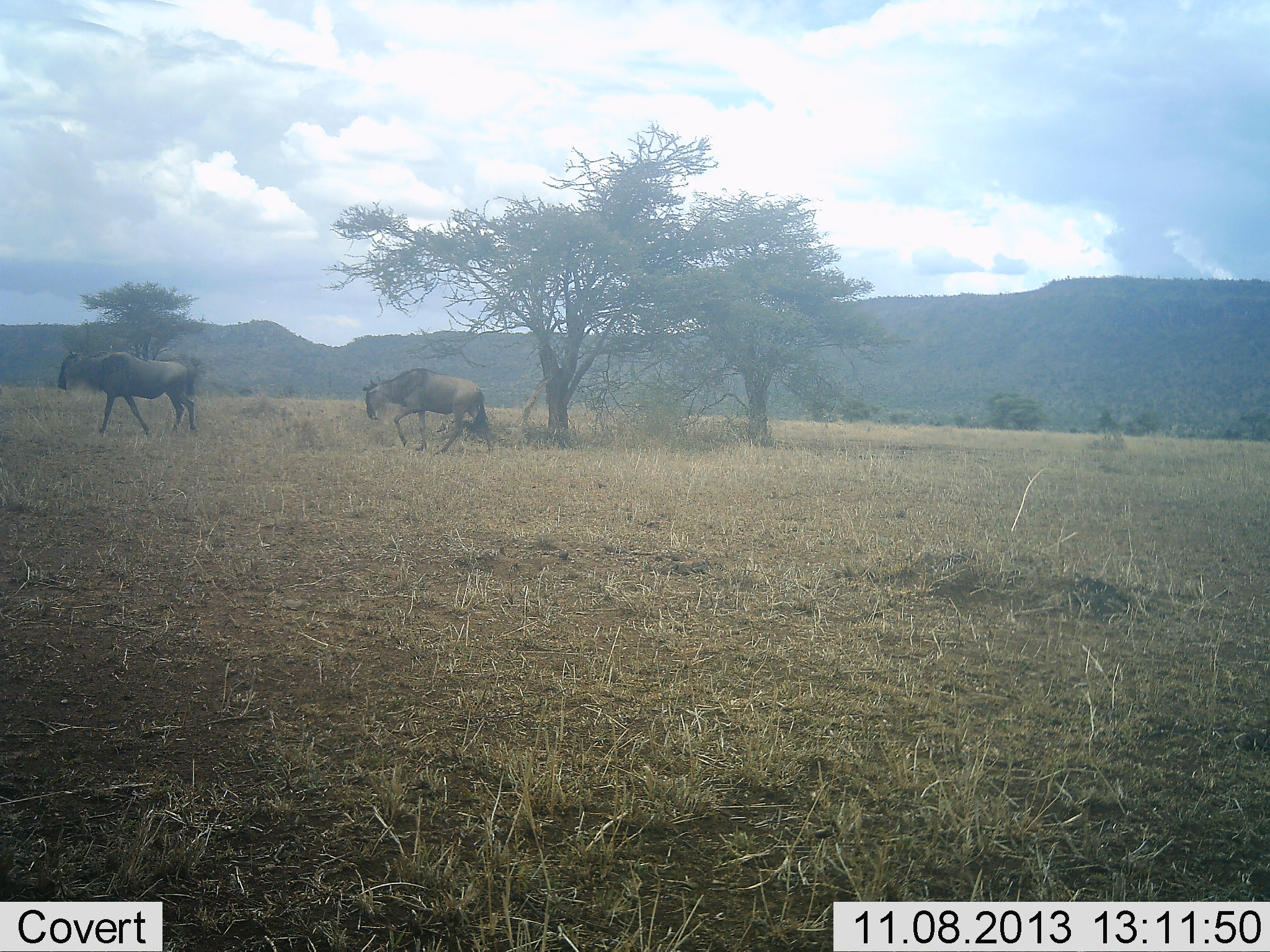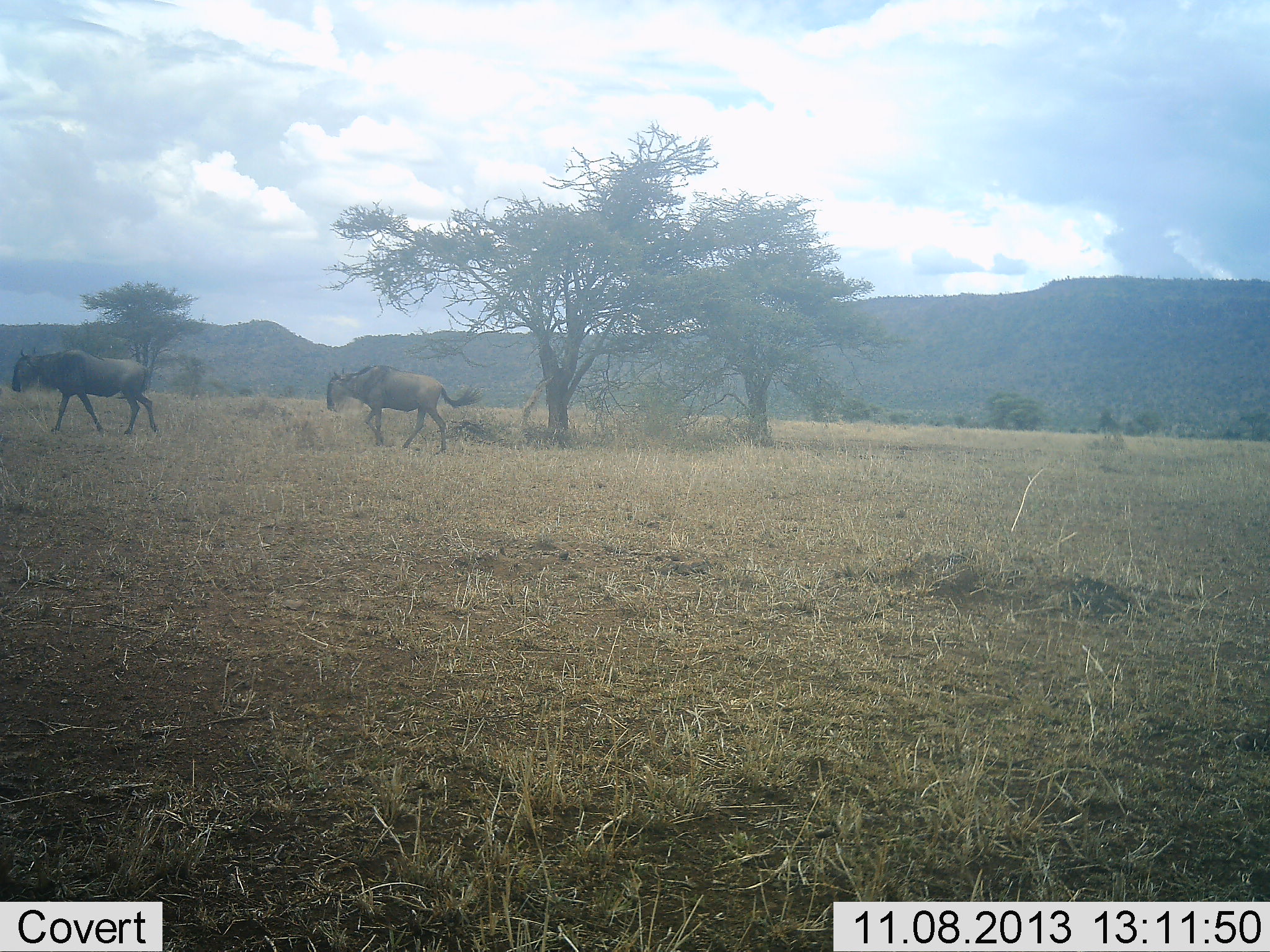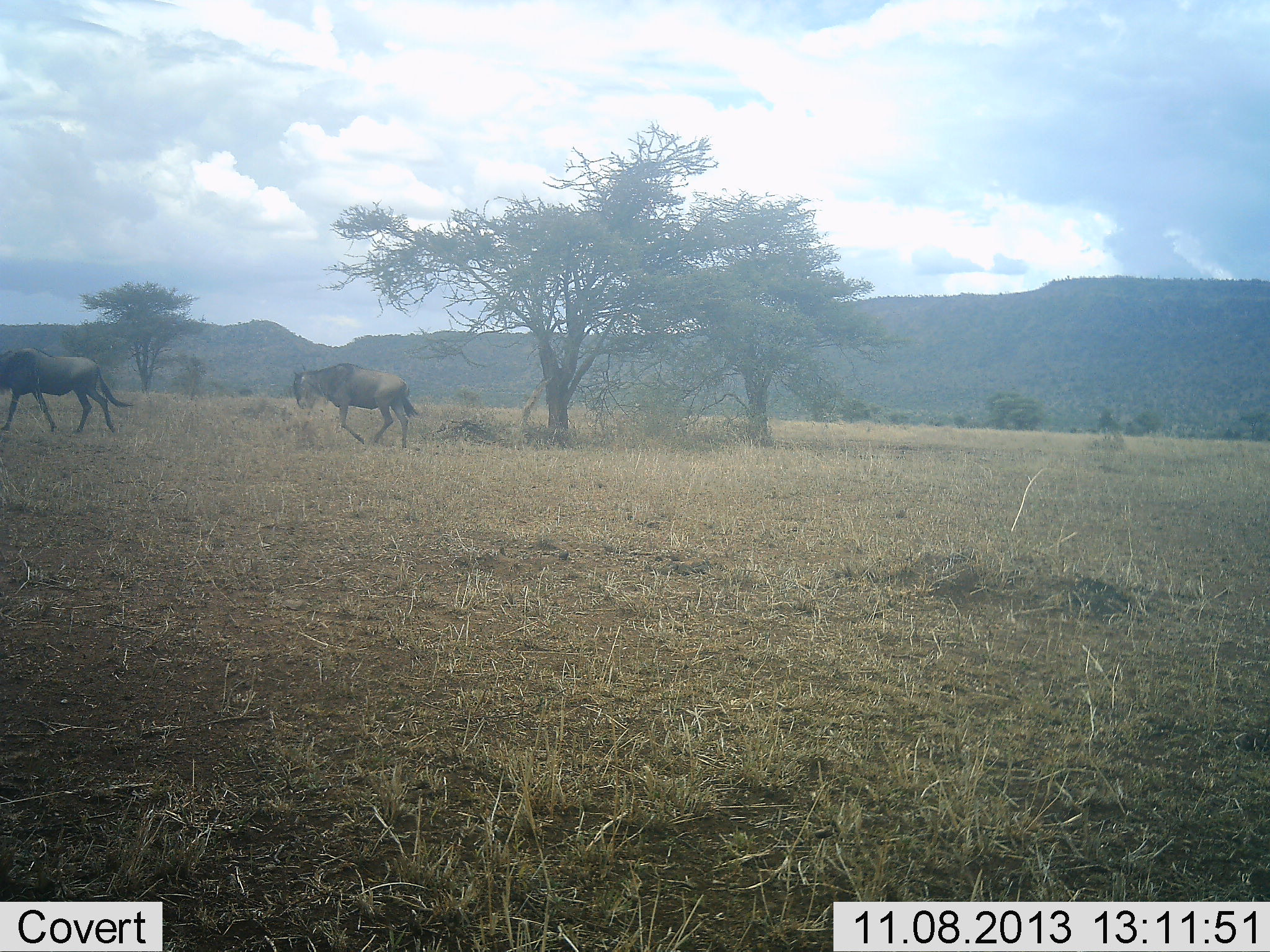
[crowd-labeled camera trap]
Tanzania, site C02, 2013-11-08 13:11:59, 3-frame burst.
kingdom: Animalia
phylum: Chordata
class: Mammalia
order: Artiodactyla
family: Bovidae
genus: Connochaetes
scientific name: Connochaetes taurinus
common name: blue wildebeest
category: wildebeest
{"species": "wildebeest (blue wildebeest) (Connochaetes taurinus)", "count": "2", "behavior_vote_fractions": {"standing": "0%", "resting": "0%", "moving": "100%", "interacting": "0%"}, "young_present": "0%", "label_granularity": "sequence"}